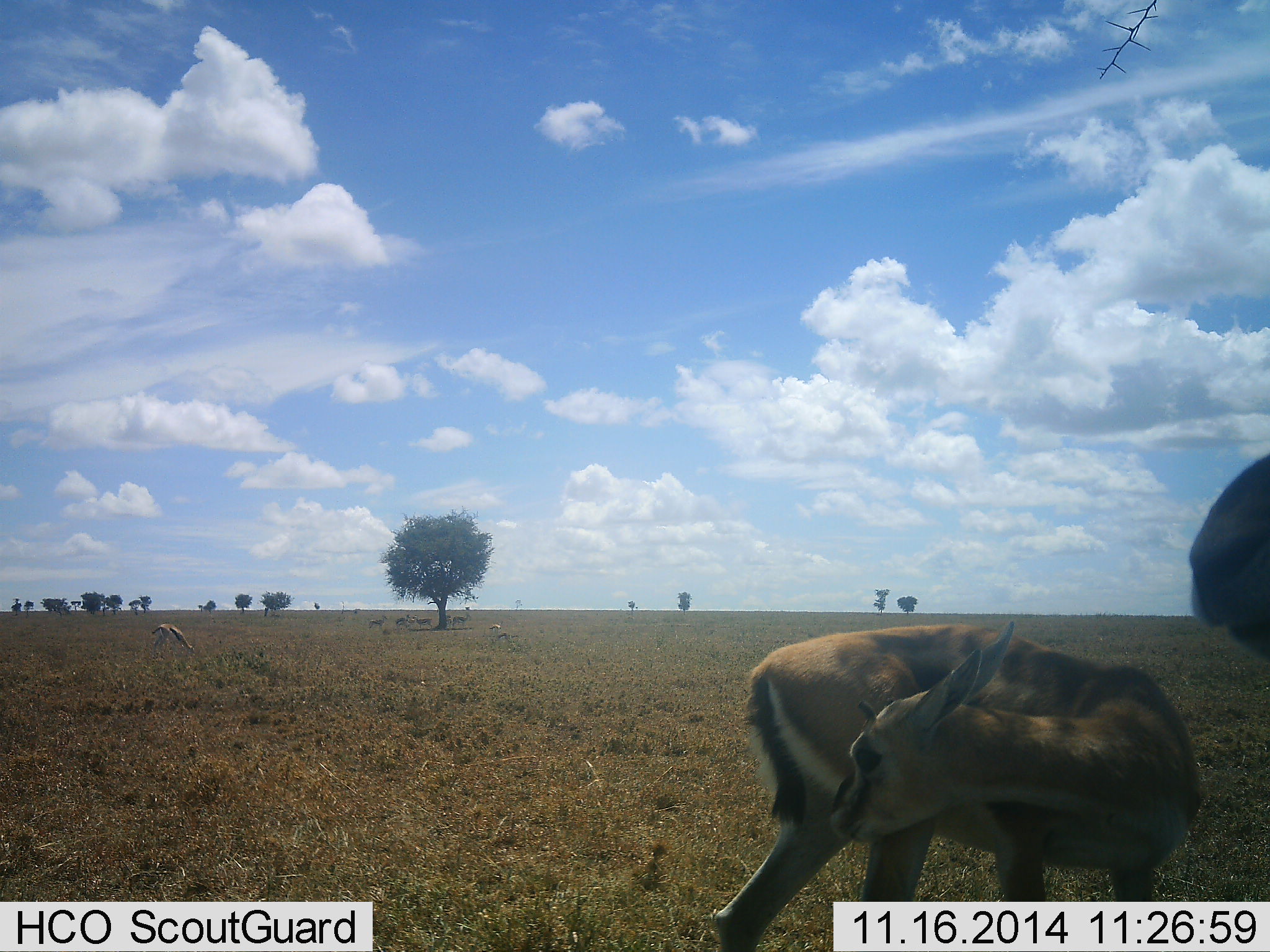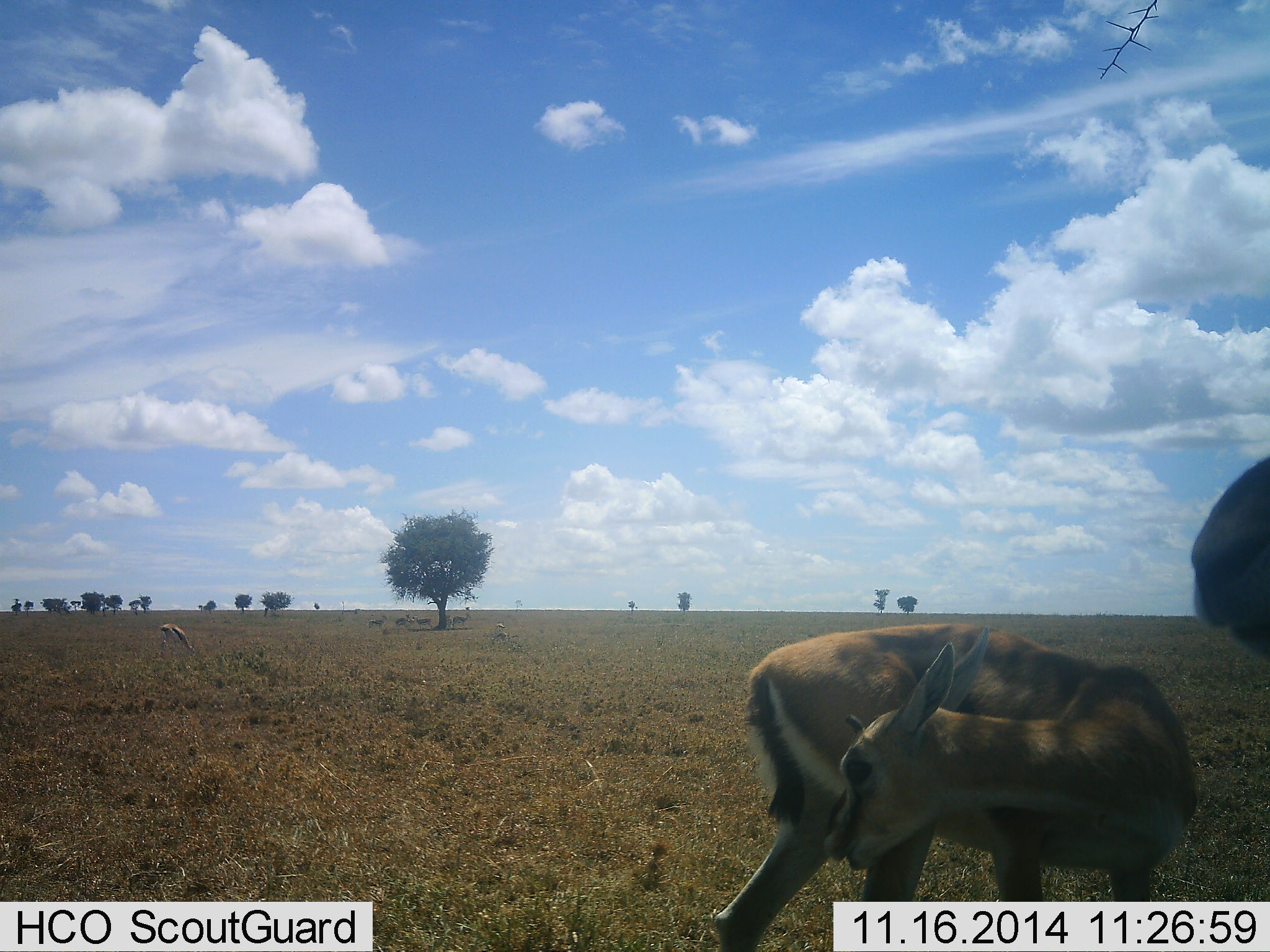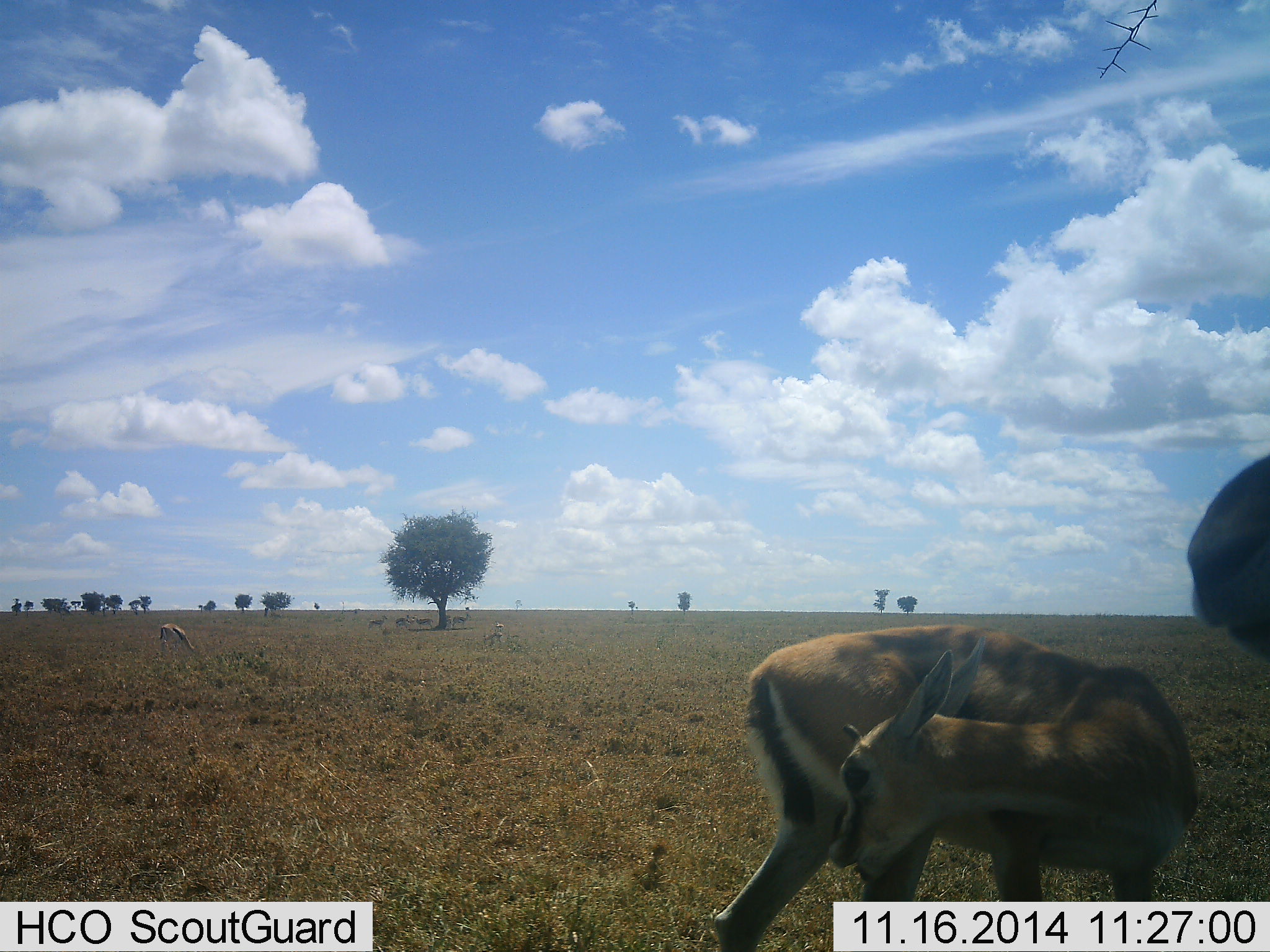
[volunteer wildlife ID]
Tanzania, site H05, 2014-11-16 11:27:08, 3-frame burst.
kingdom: Animalia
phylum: Chordata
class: Mammalia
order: Artiodactyla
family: Bovidae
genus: Eudorcas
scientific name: Eudorcas thomsonii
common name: thomson's gazelle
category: gazellethomsons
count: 6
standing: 100%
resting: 10%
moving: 20%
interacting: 10%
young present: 0%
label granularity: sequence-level